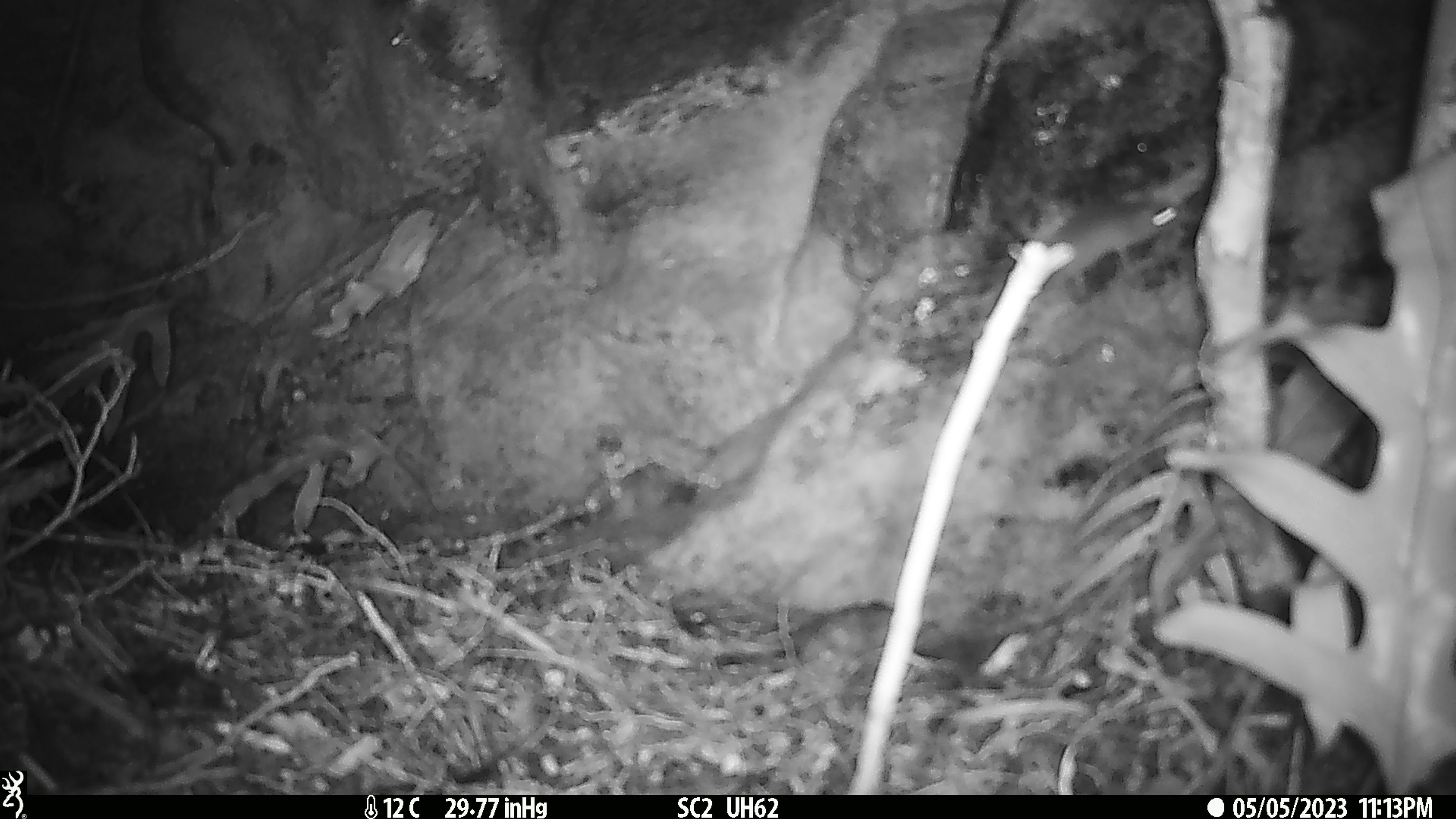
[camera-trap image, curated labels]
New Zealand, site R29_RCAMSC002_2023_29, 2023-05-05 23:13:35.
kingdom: Animalia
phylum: Chordata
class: Mammalia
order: Rodentia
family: Muridae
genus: Mus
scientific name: Mus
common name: mouse